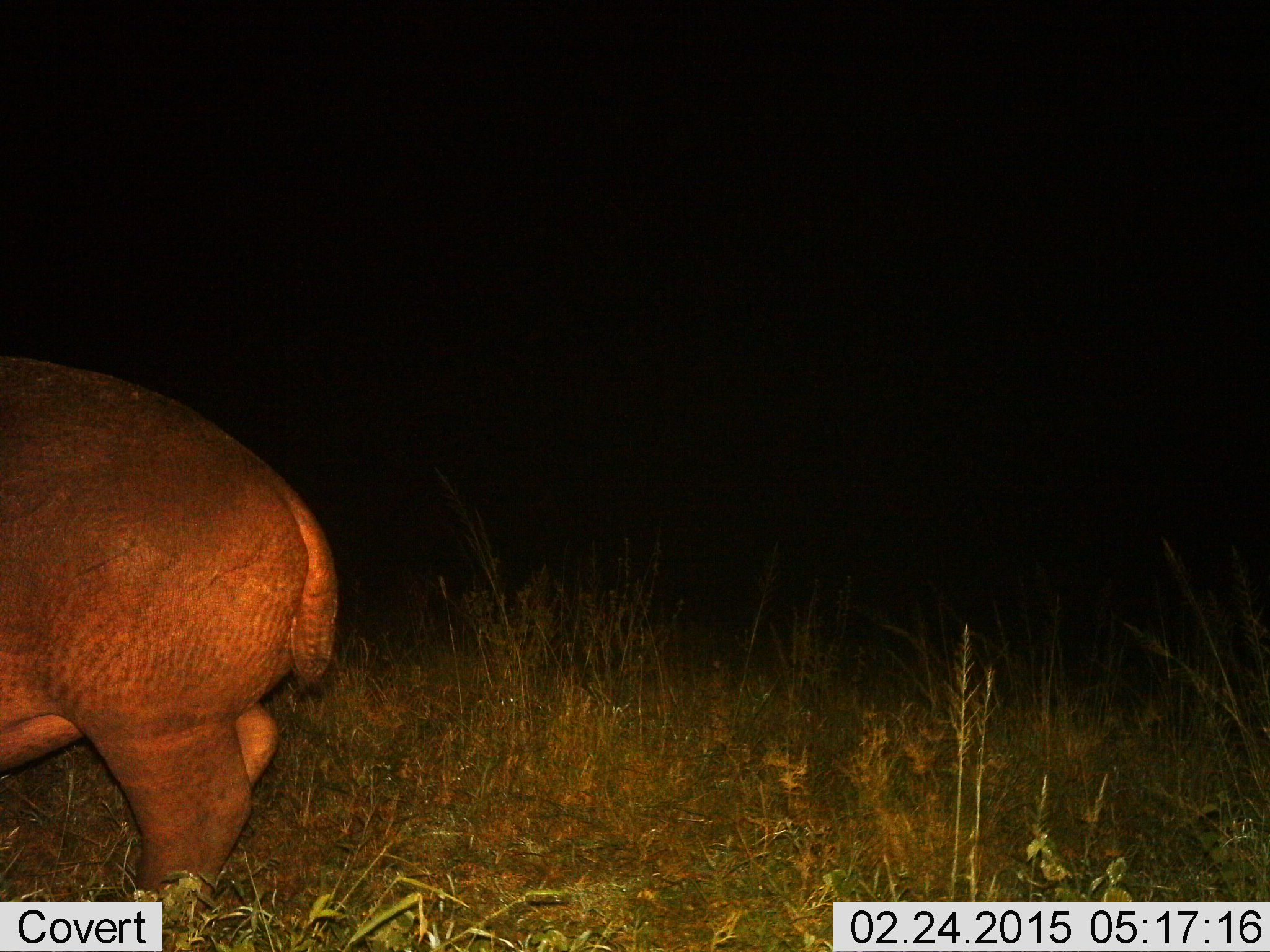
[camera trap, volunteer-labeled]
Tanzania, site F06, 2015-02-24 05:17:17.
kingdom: Animalia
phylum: Chordata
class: Mammalia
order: Artiodactyla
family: Hippopotamidae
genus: Hippopotamus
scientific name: Hippopotamus amphibius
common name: hippopotamus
Hippopotamus (Hippopotamus amphibius), count 1. Behavior (volunteer vote fractions): standing 60%, resting 0%, moving 40%, interacting 0%. Young present (vote fraction): 0%. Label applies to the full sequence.